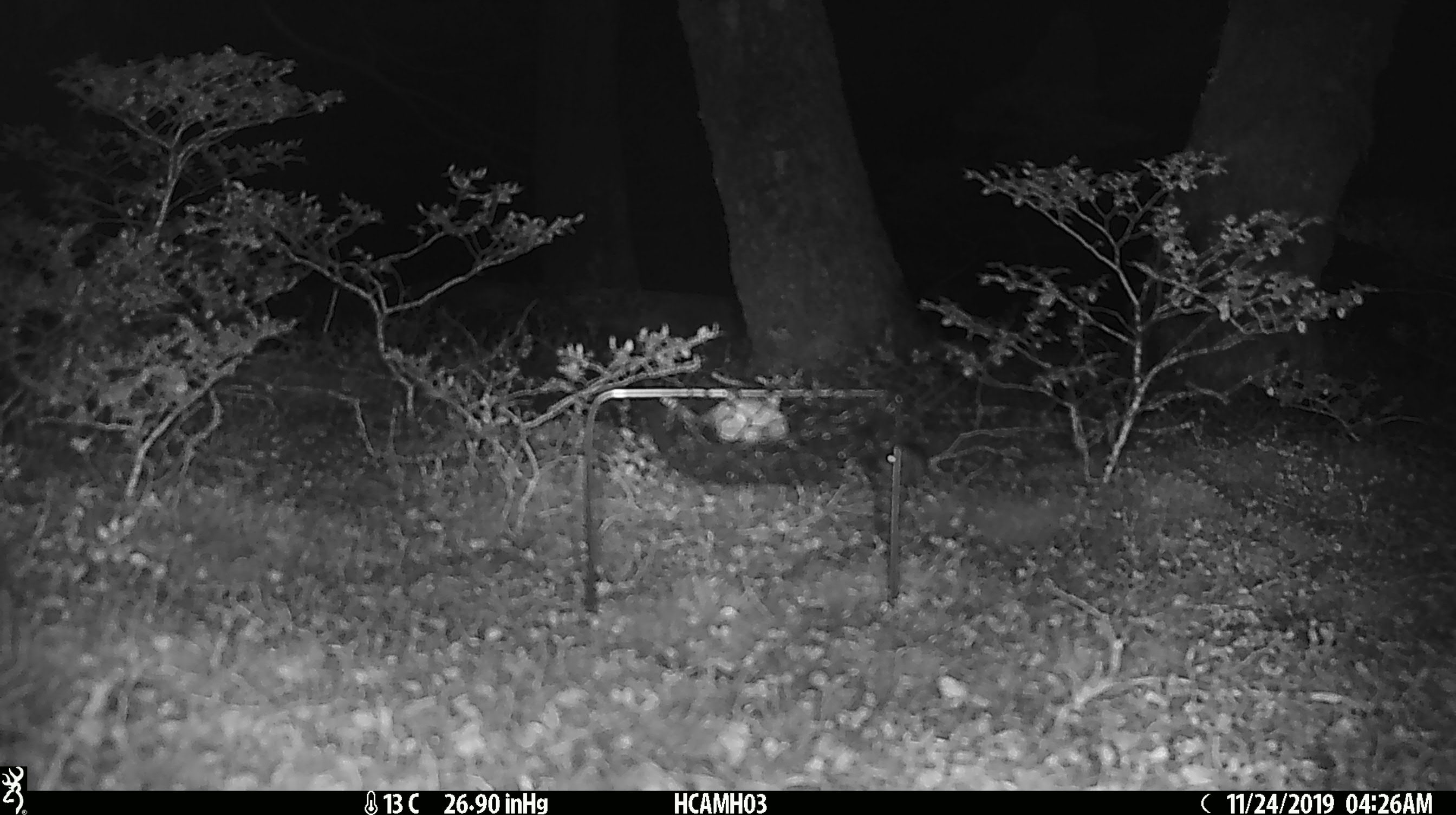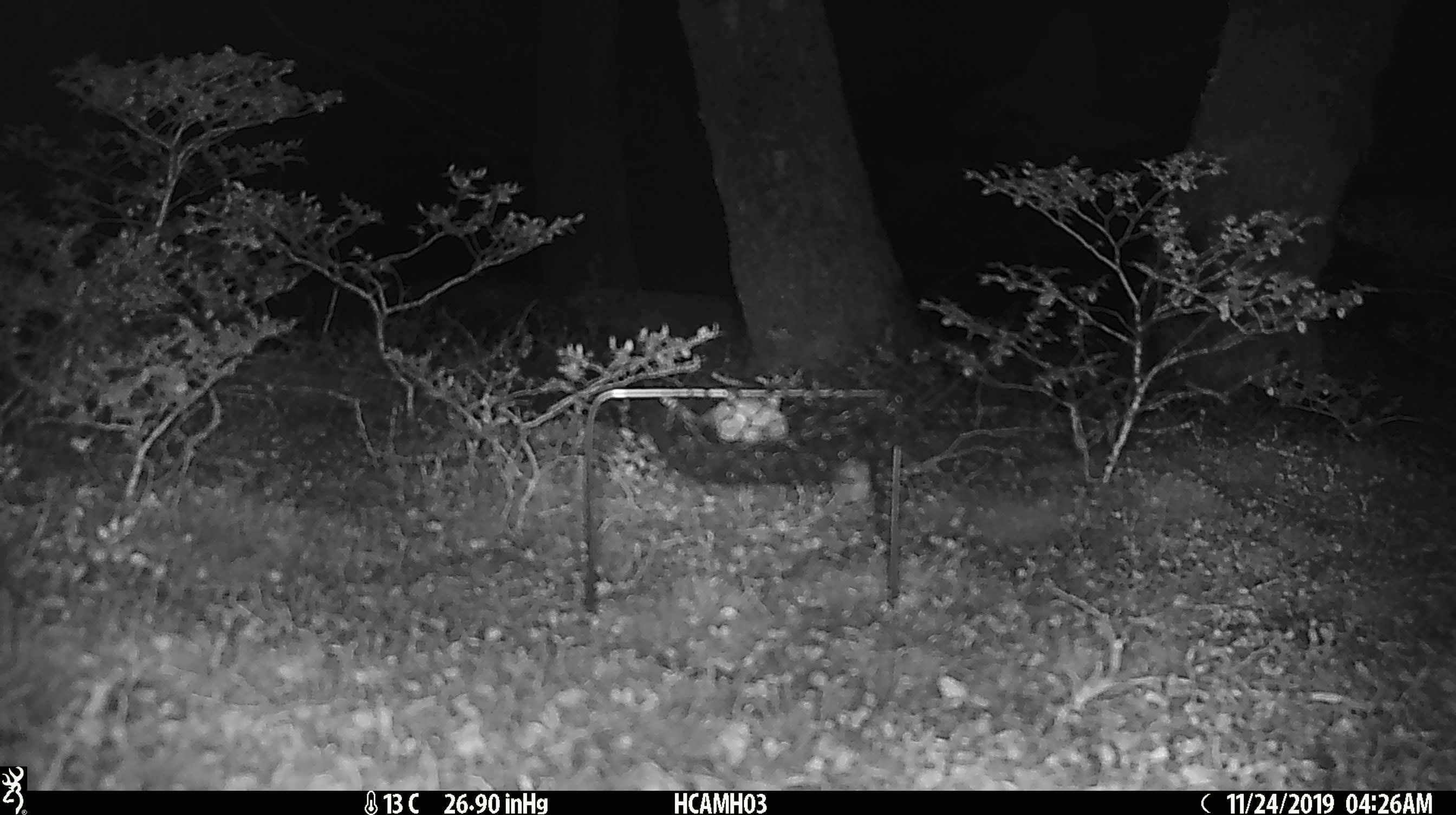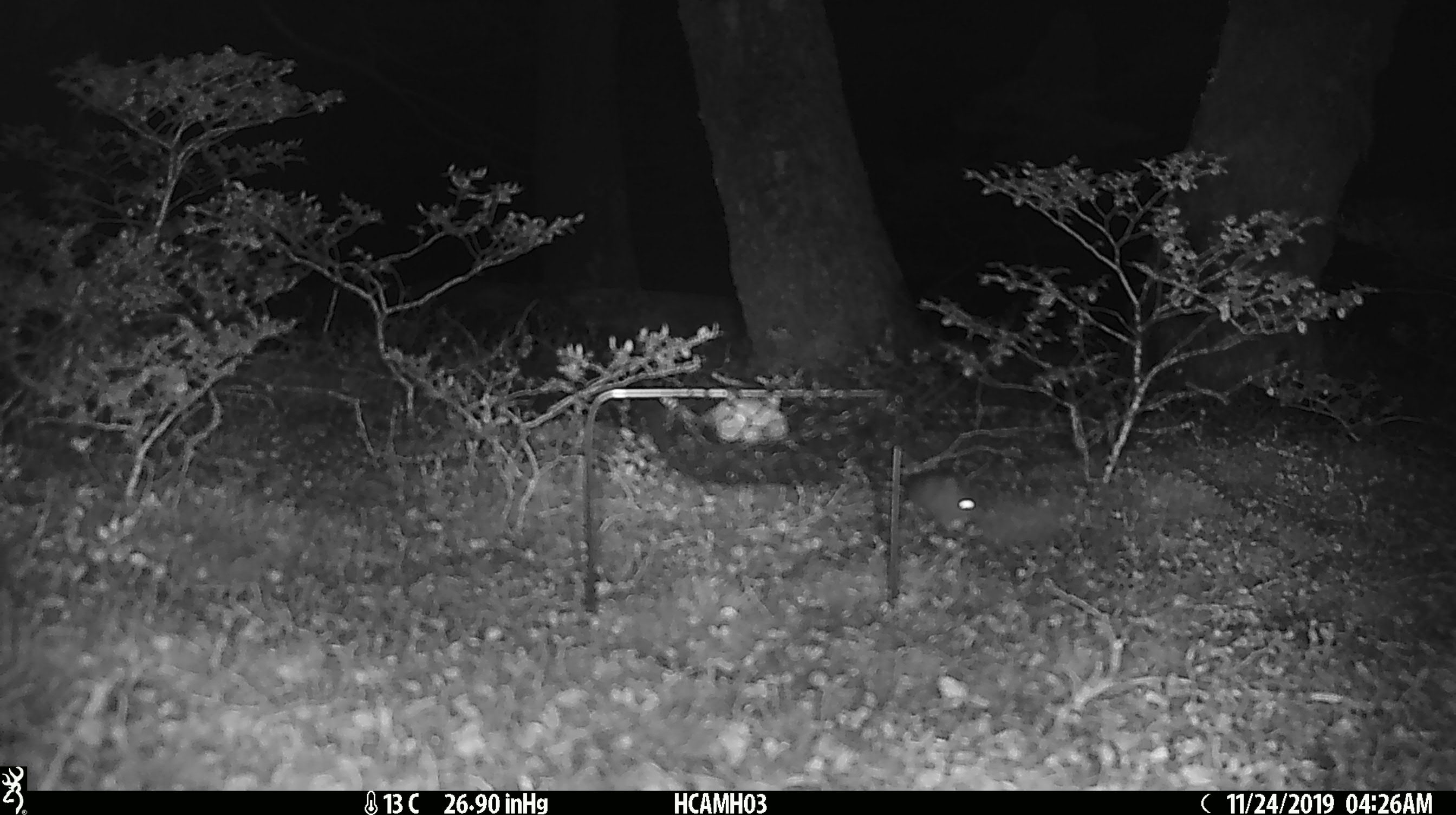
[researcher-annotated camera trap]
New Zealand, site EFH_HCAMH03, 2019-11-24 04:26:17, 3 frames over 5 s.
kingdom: Animalia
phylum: Chordata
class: Mammalia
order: Rodentia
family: Muridae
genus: Mus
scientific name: Mus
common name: mouse